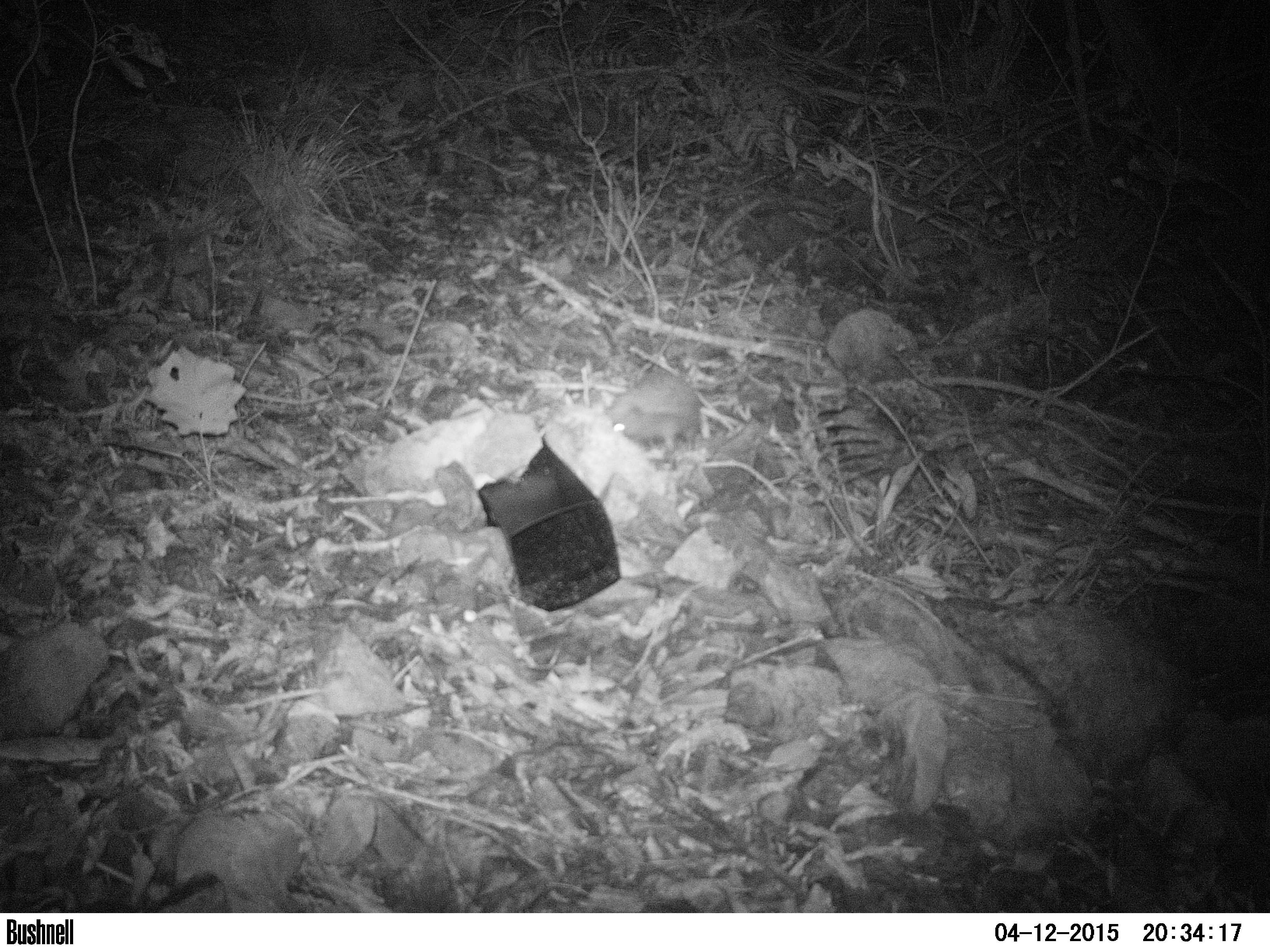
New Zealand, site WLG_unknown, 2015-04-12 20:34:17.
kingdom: Animalia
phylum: Chordata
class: Mammalia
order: Eulipotyphla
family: Erinaceidae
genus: Erinaceus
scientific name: Erinaceus europaeus europaeus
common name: european hedgehog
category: hedgehog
Hedgehog (european hedgehog) (Erinaceus europaeus europaeus).